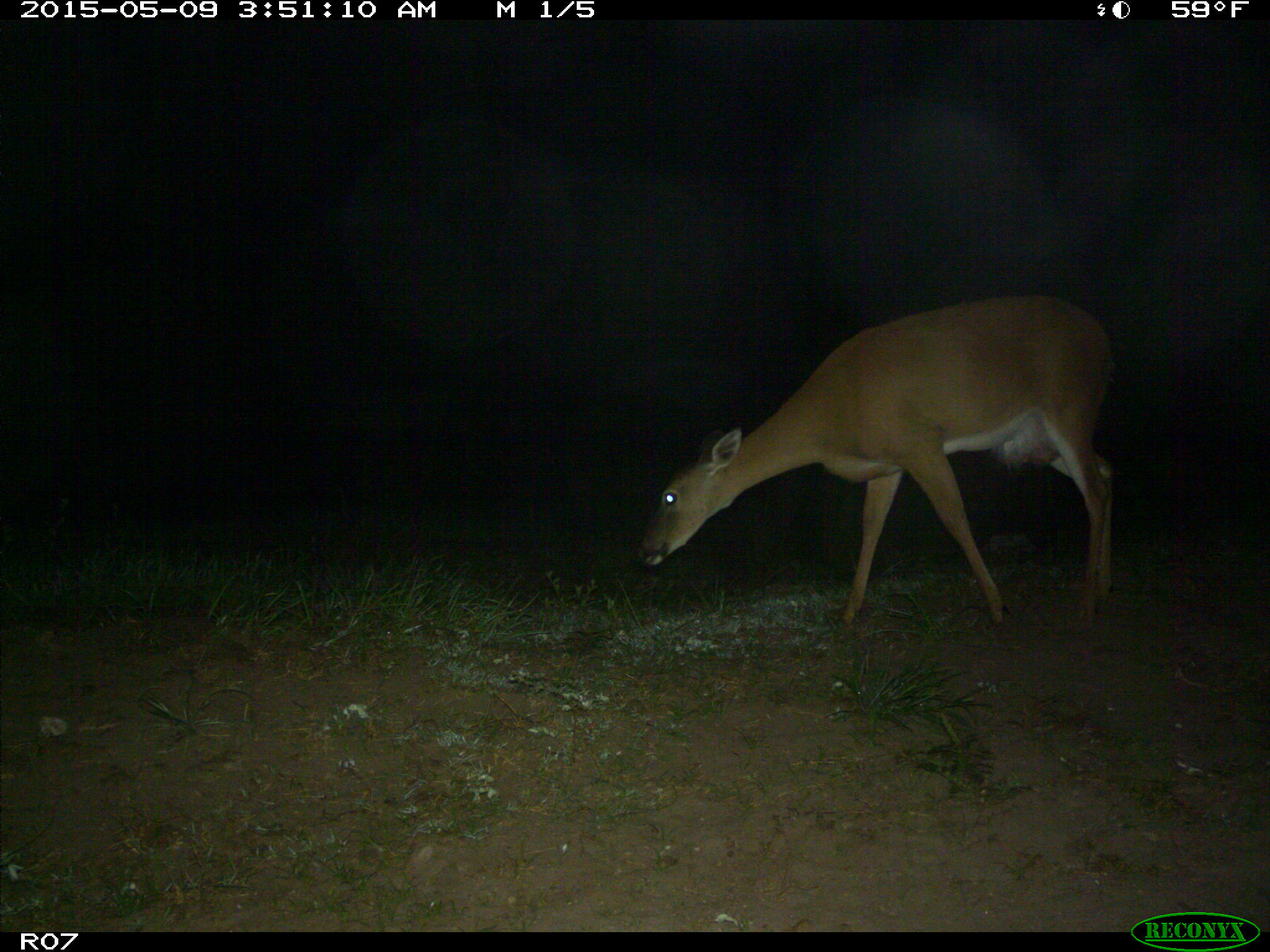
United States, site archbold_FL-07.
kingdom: Animalia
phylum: Chordata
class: Mammalia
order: Artiodactyla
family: Cervidae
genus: Odocoileus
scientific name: Odocoileus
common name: deer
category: unidentified deer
Unidentified deer (deer) (Odocoileus).